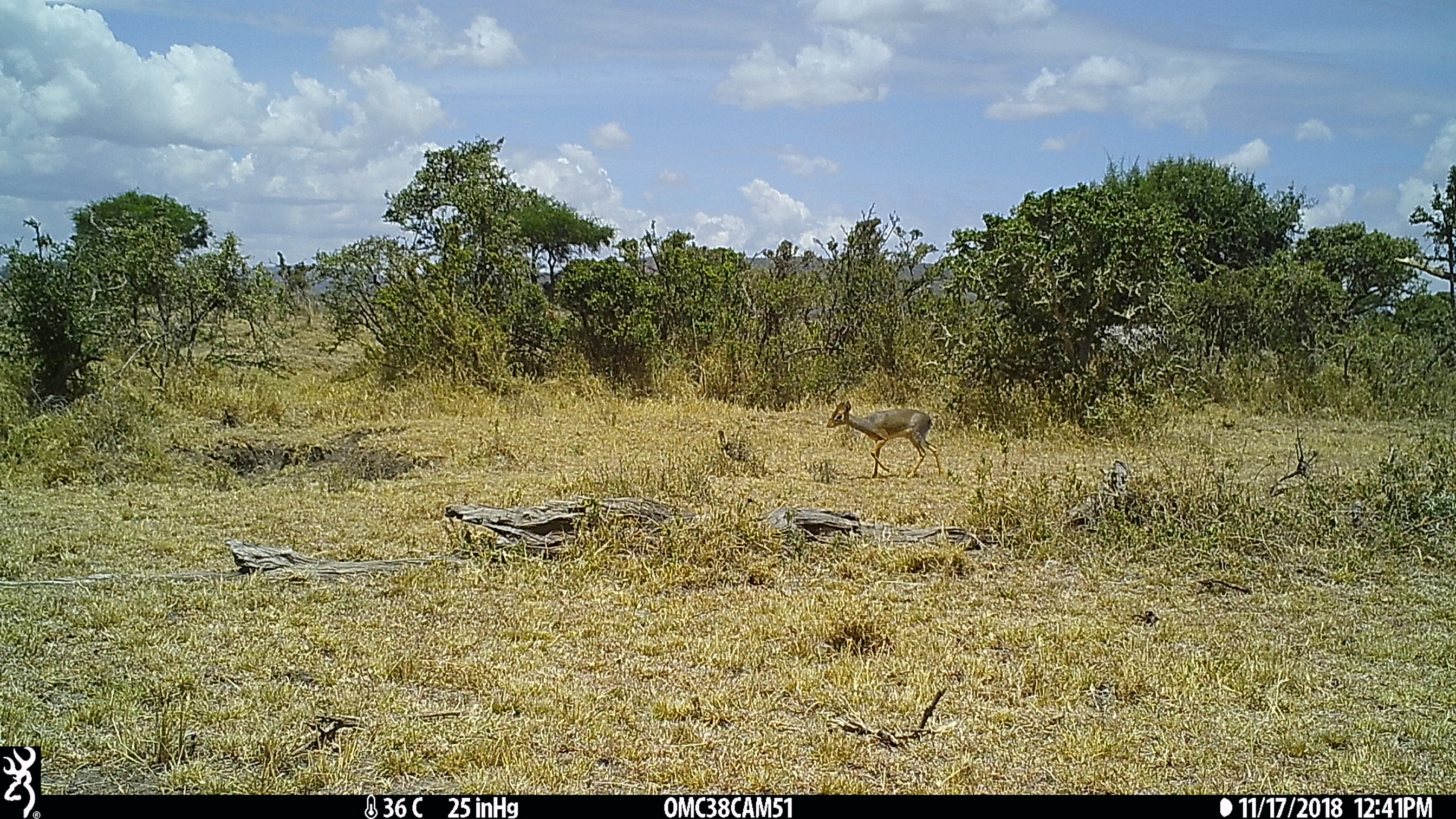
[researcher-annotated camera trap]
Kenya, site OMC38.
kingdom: Animalia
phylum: Chordata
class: Mammalia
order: Artiodactyla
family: Bovidae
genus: Madoqua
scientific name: Madoqua kirkii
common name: kirk's dik-dik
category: dikdik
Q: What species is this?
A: Dikdik (kirk's dik-dik) (Madoqua kirkii).